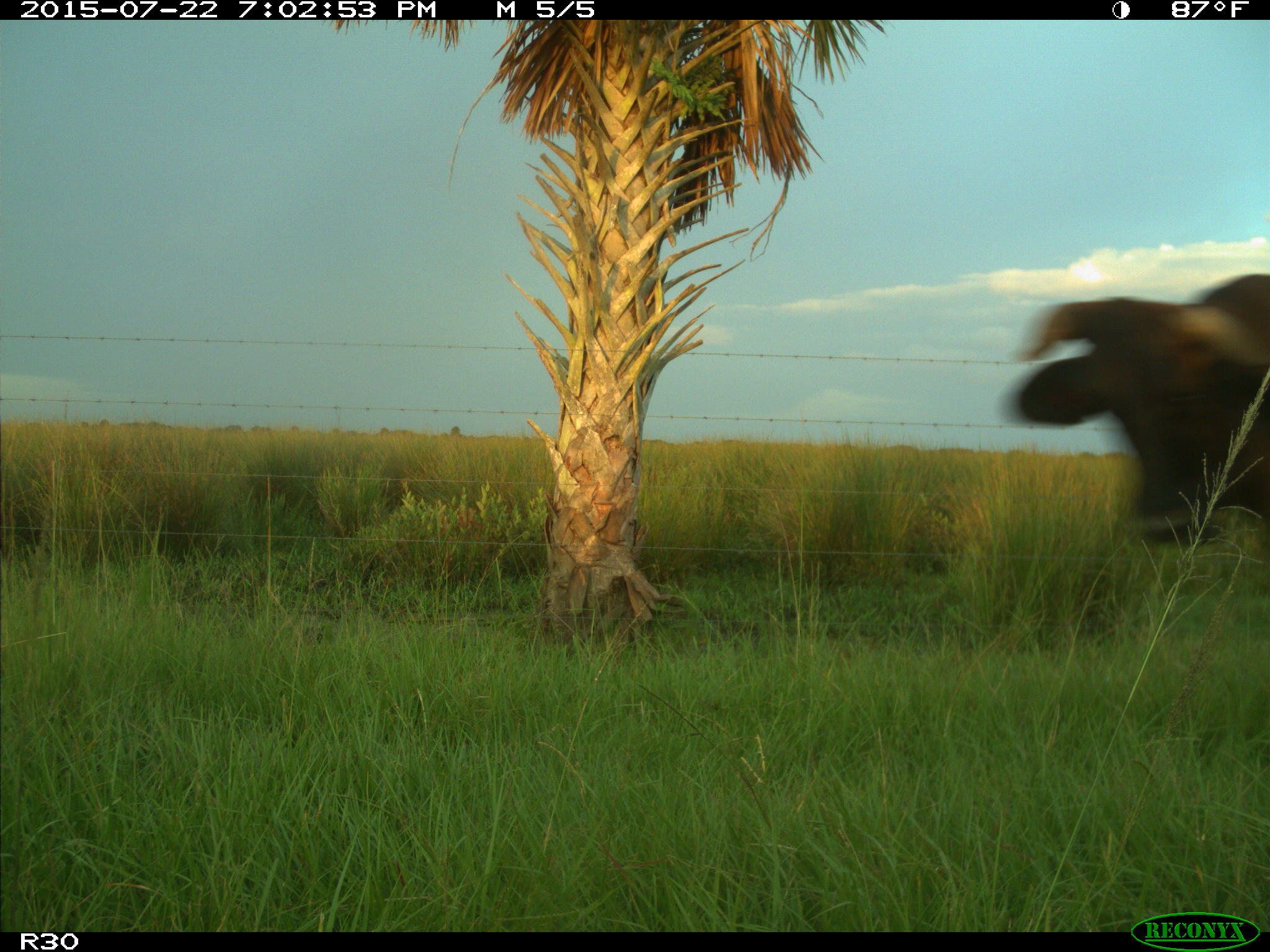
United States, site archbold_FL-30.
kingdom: Animalia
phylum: Chordata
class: Mammalia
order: Artiodactyla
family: Bovidae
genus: Bos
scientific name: Bos taurus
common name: domestic cow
Bos taurus (domestic cow).